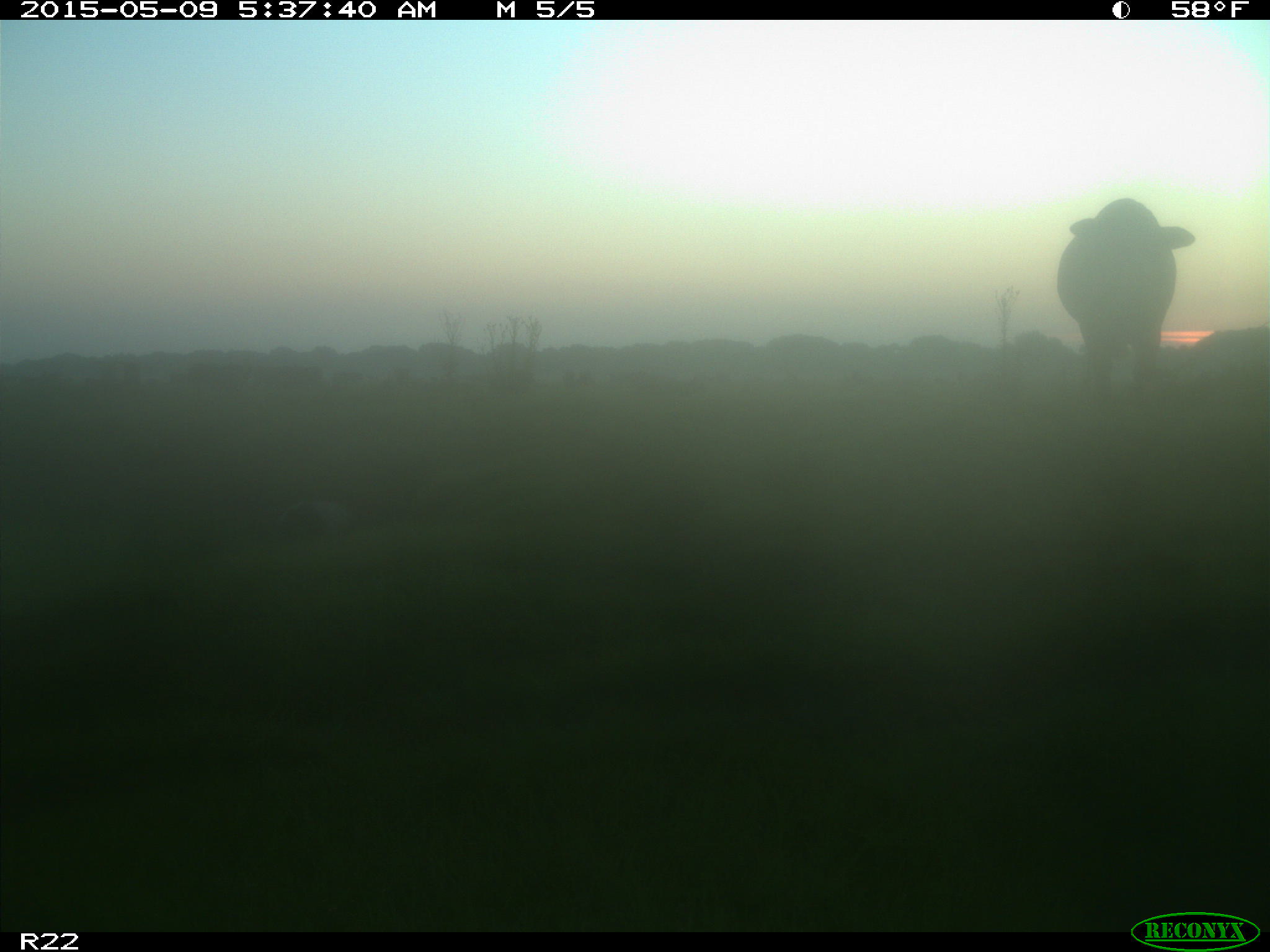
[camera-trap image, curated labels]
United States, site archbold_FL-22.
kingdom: Animalia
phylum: Chordata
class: Mammalia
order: Artiodactyla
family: Bovidae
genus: Bos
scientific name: Bos taurus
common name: domestic cow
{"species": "Bos taurus (domestic cow)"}